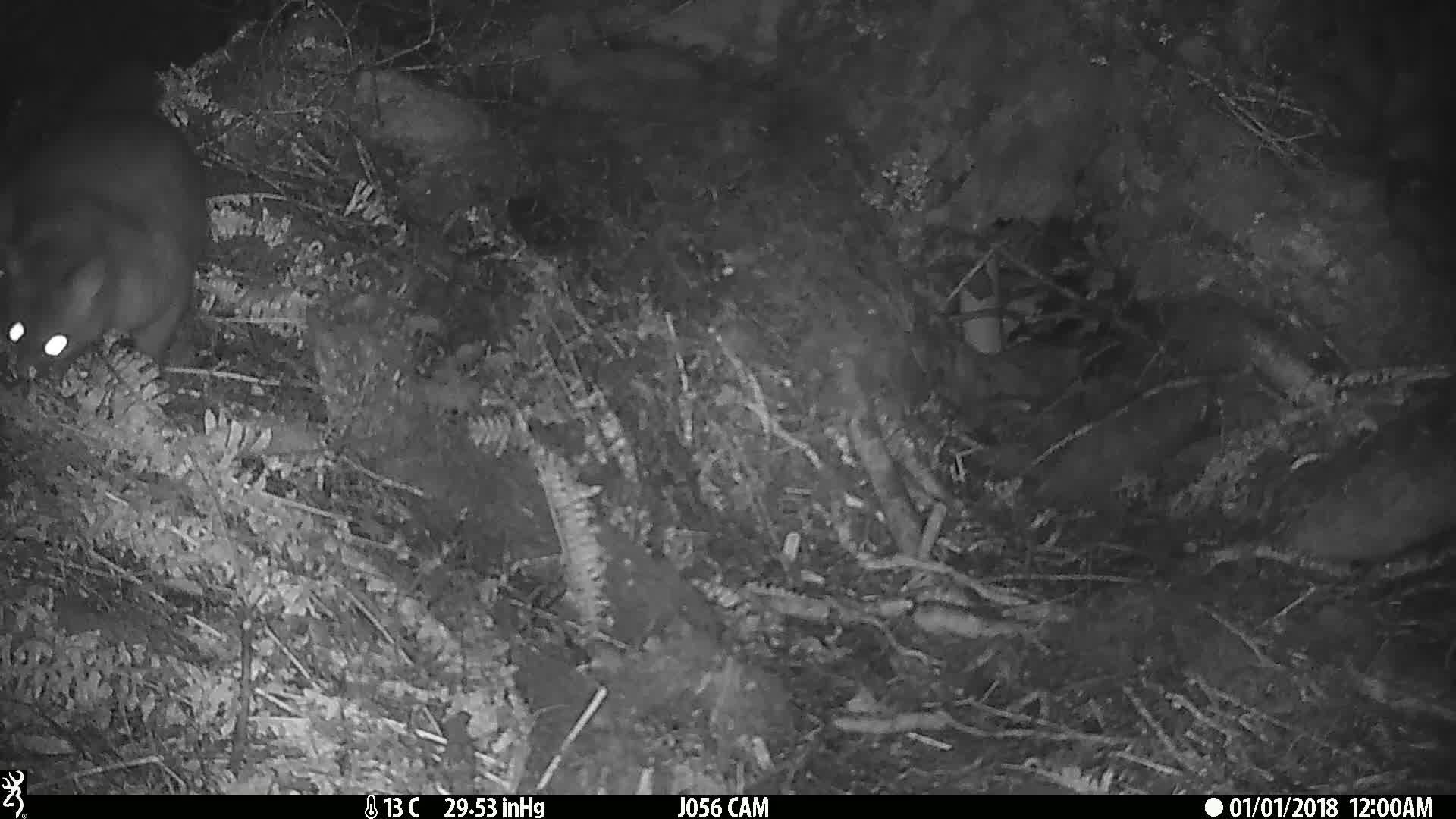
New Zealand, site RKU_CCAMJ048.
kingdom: Animalia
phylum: Chordata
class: Mammalia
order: Diprotodontia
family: Phalangeridae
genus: Trichosurus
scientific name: Trichosurus vulpecula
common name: common brushtail possum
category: possum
Possum (common brushtail possum) (Trichosurus vulpecula).